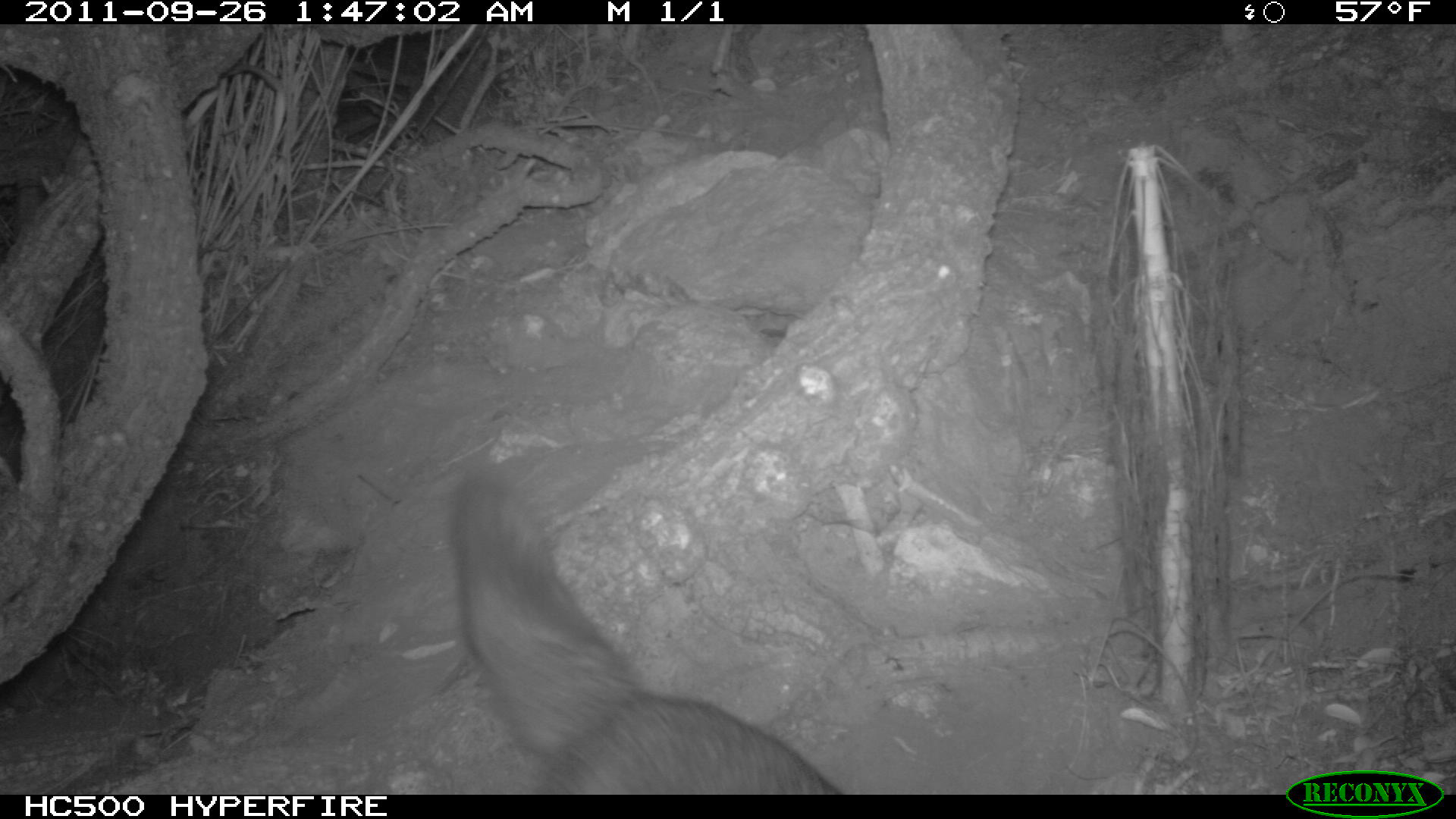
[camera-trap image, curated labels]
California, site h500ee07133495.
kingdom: Animalia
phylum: Chordata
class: Mammalia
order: Carnivora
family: Canidae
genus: Urocyon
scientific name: Urocyon littoralis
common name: island fox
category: fox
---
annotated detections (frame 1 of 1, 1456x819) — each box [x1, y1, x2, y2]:
fox: [450, 480, 845, 793]